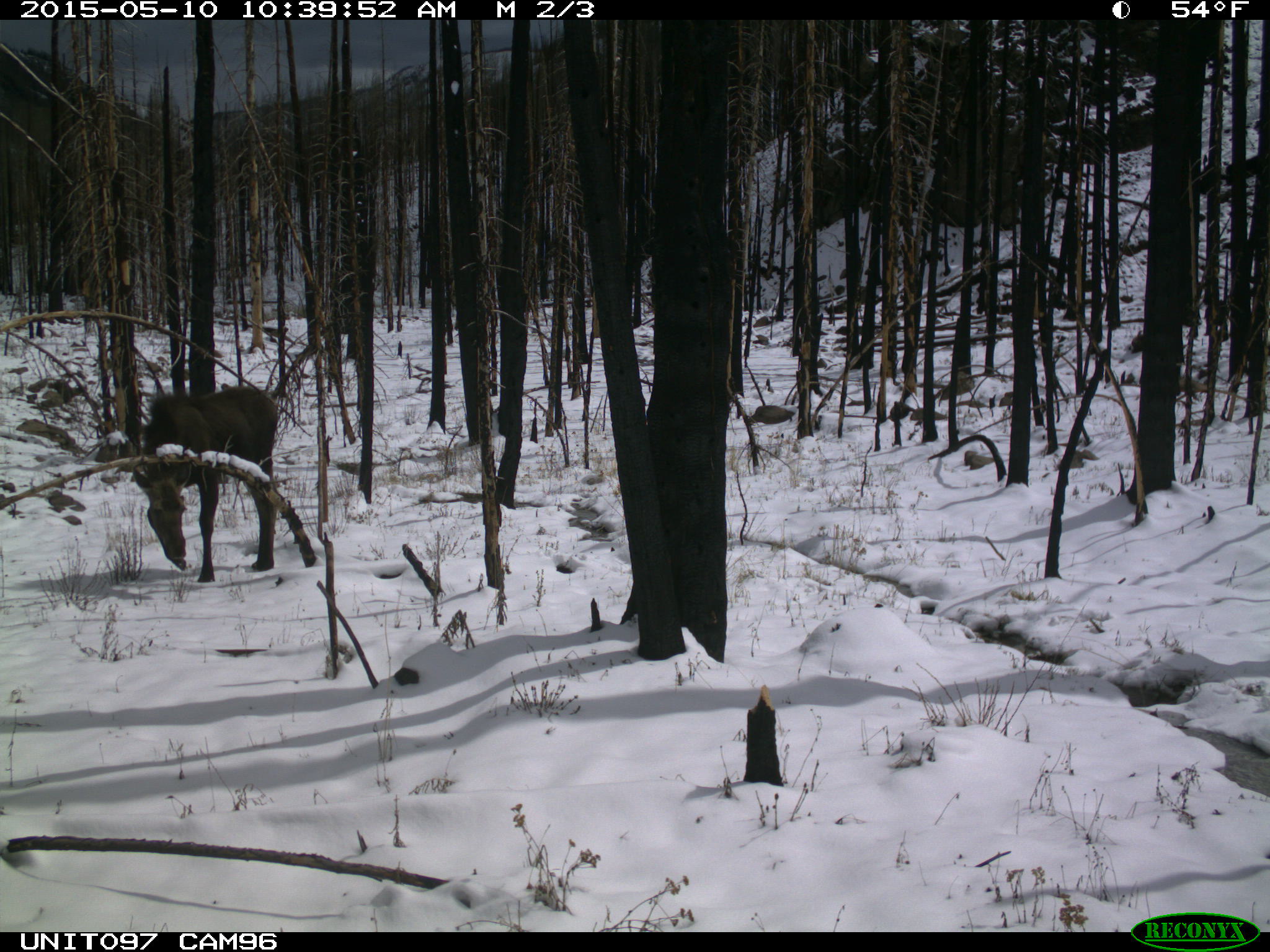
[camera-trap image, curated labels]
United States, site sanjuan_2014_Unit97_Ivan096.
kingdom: Animalia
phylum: Chordata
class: Mammalia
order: Artiodactyla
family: Cervidae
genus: Alces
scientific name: Alces alces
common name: moose